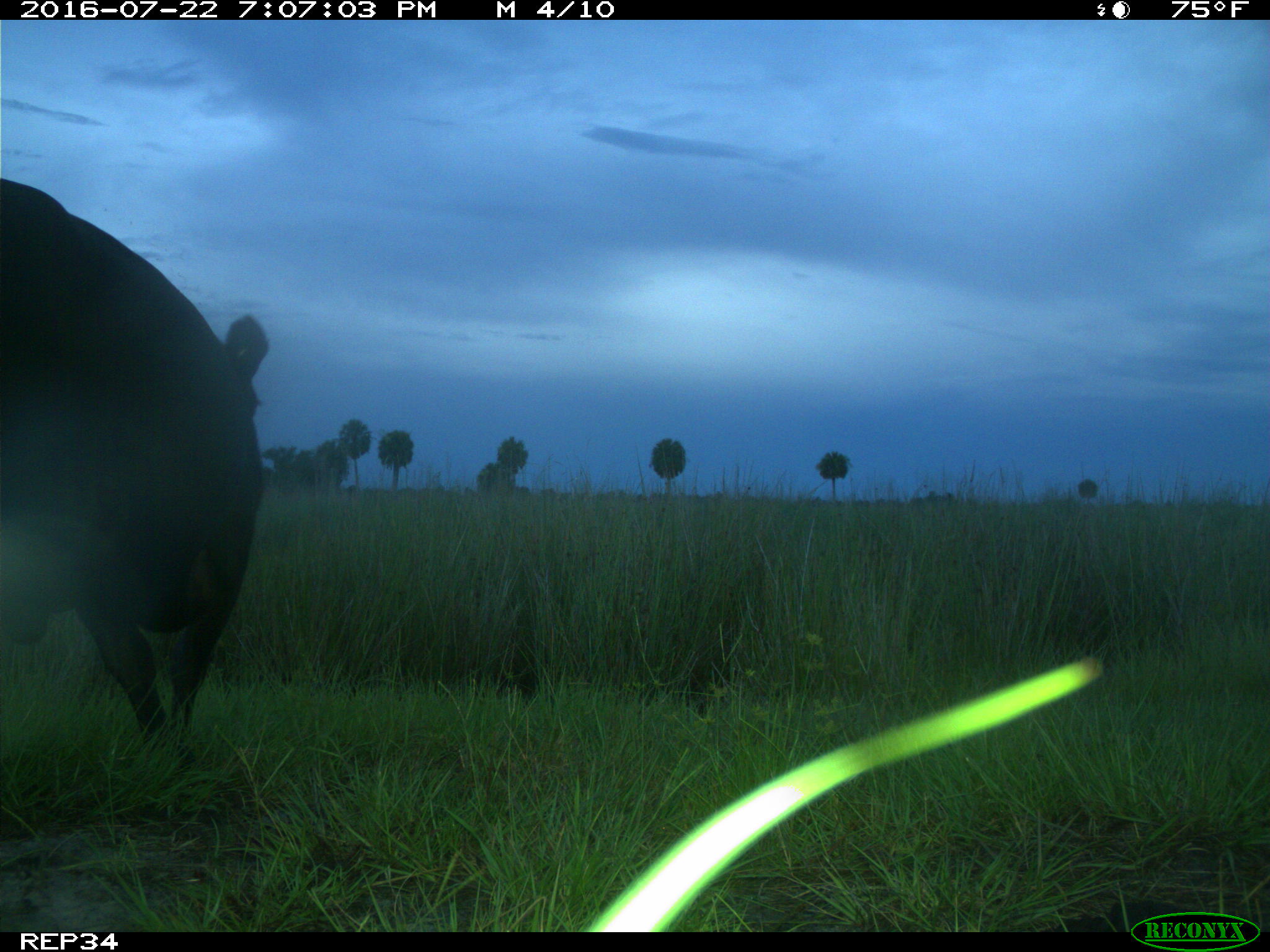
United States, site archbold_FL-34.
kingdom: Animalia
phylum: Chordata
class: Mammalia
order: Artiodactyla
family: Bovidae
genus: Bos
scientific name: Bos taurus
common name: domestic cow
Bos taurus (domestic cow).